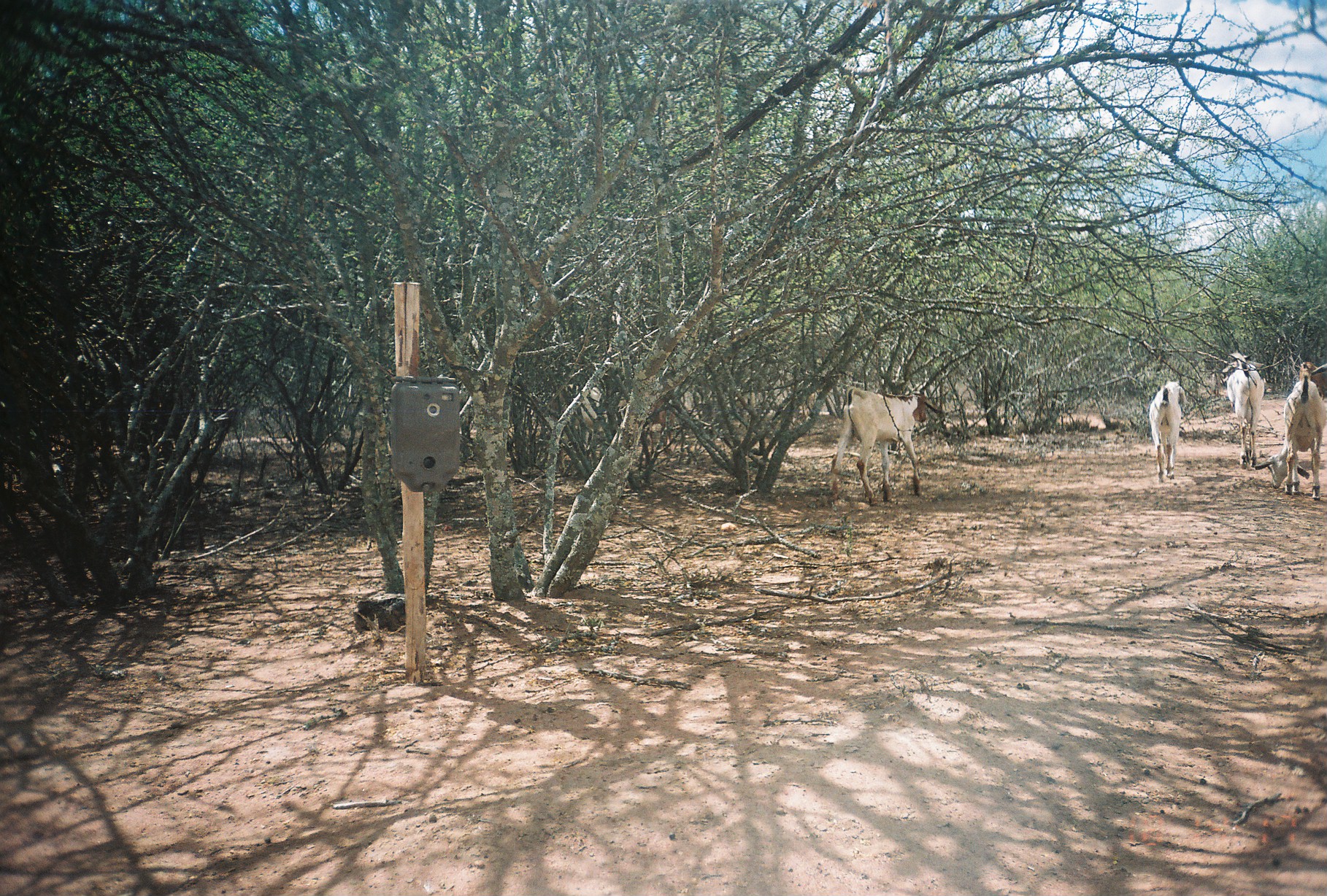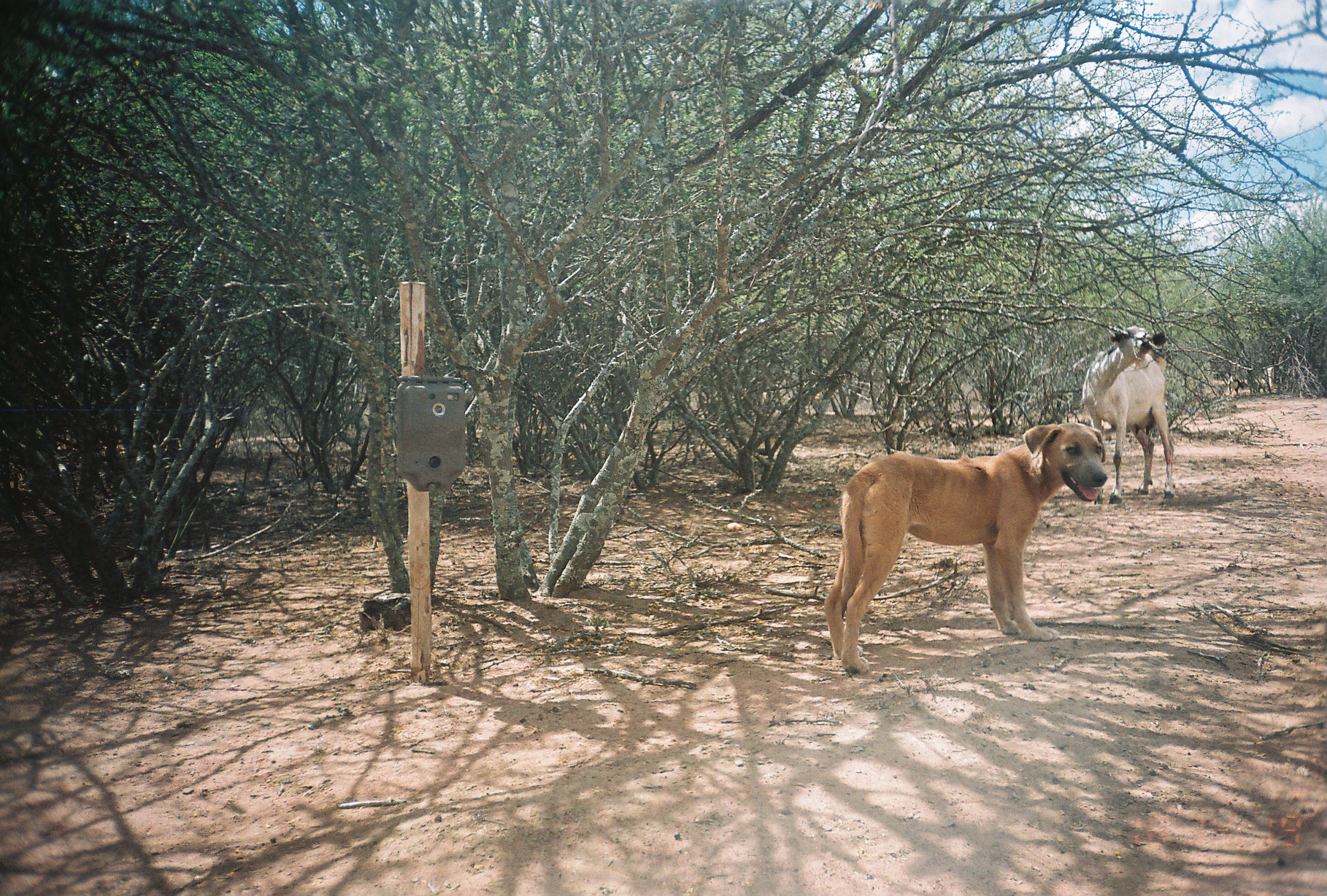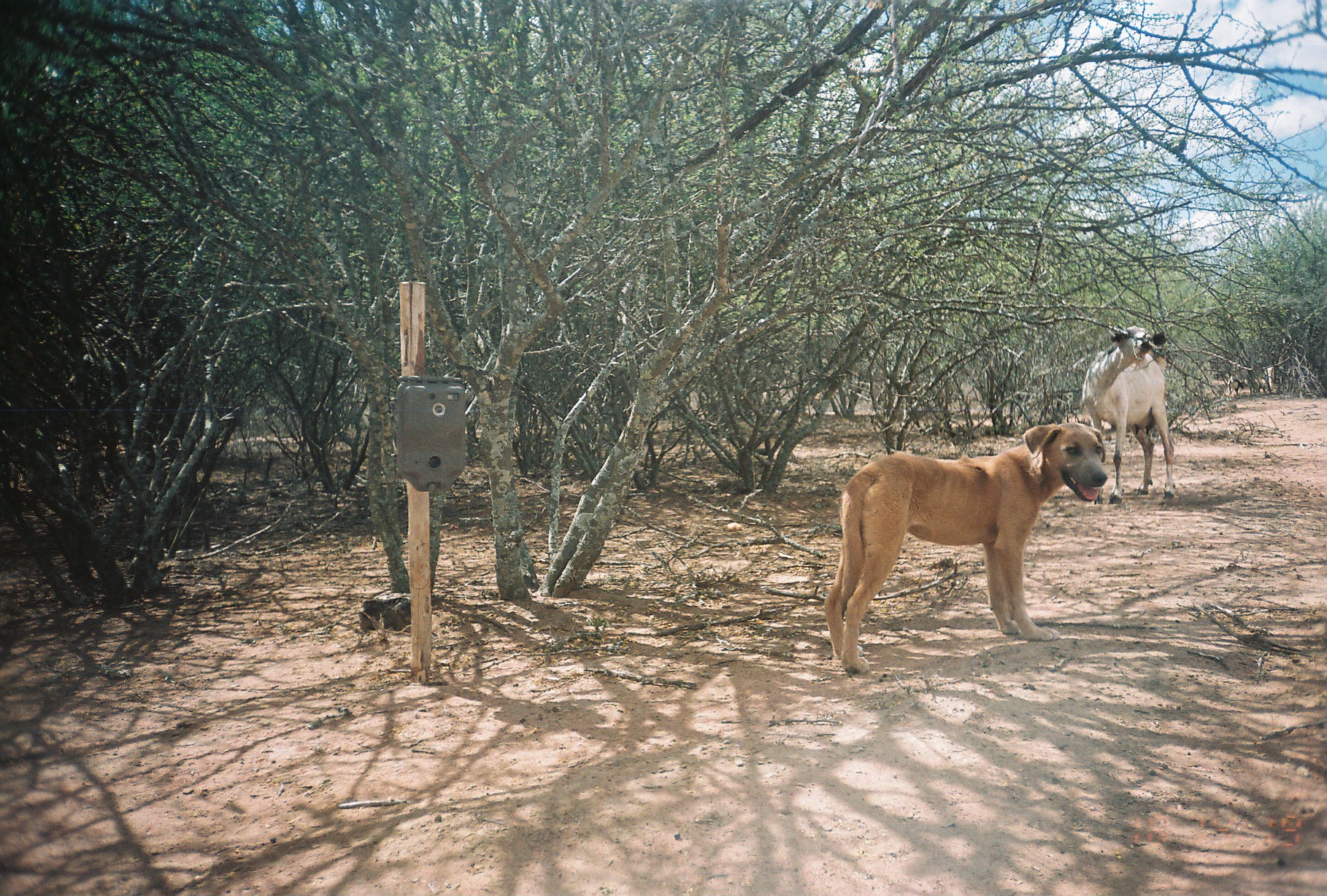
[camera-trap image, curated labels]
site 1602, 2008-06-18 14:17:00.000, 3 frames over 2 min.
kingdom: Animalia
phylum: Chordata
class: Mammalia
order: Artiodactyla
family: Bovidae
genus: Capra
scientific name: Capra aegagrus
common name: wild goat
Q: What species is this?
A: Capra aegagrus (wild goat).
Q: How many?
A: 4.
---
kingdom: Animalia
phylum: Chordata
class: Mammalia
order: Carnivora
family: Canidae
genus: Canis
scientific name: Canis familiaris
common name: domestic dog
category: canis lupus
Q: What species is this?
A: Canis lupus (domestic dog) (Canis familiaris).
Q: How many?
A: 1.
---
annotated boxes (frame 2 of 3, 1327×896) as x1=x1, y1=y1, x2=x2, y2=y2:
capra aegagrus: x1=823, y1=424, x2=1106, y2=673; x1=1079, y1=327, x2=1174, y2=504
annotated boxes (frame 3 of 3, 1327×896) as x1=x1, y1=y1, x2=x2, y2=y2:
canis lupus: x1=824, y1=419, x2=1106, y2=674; x1=1079, y1=325, x2=1174, y2=503